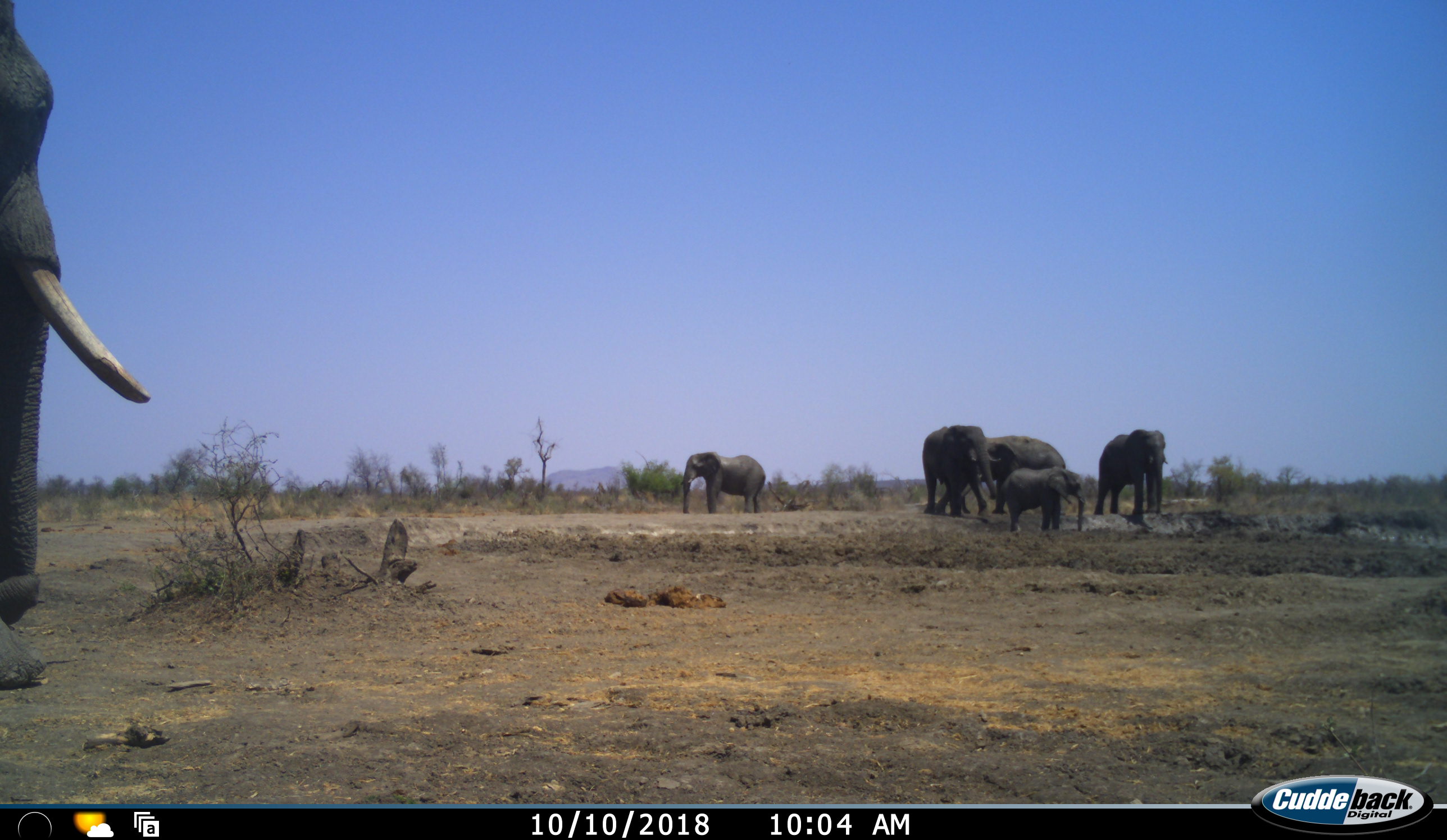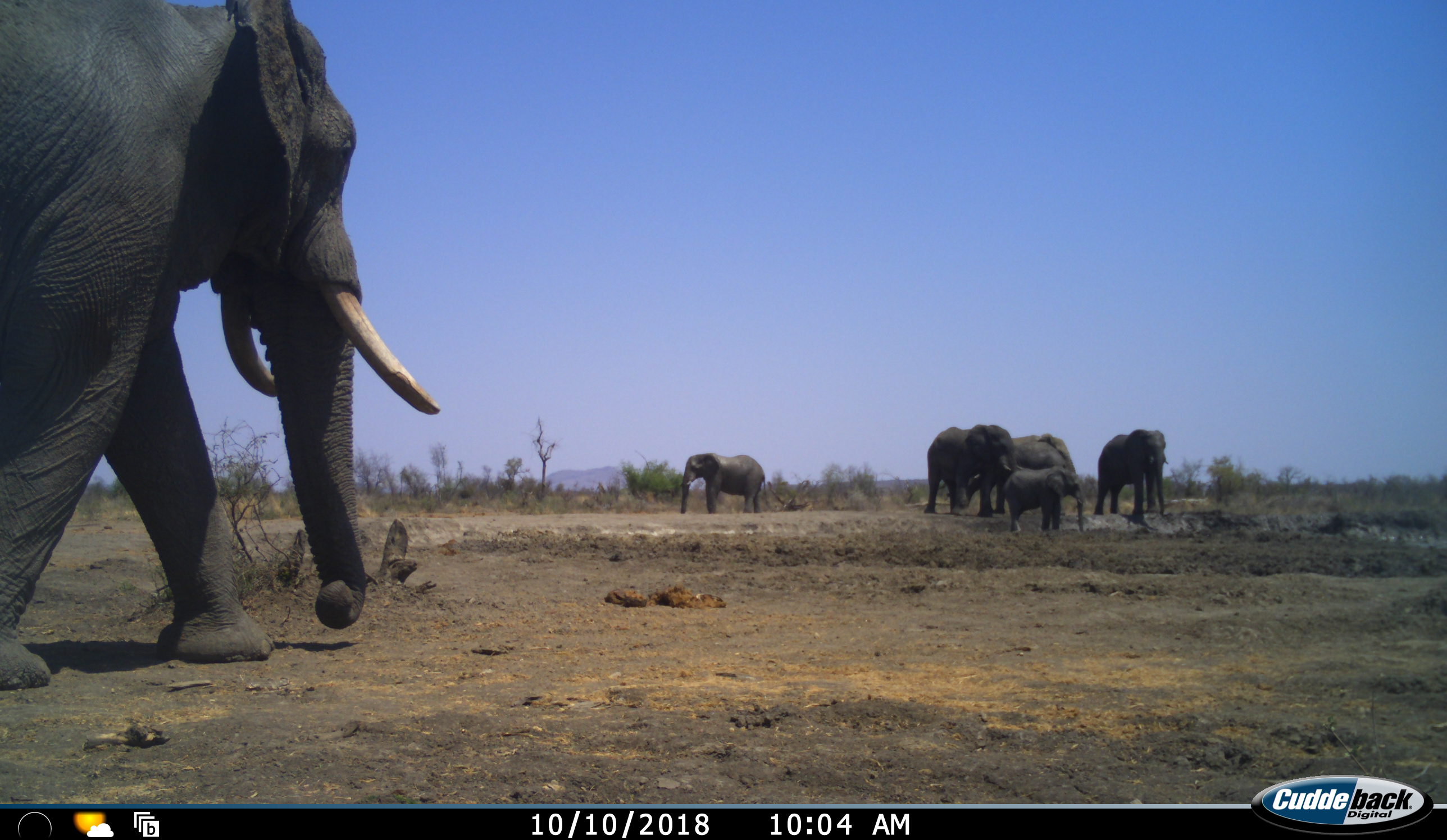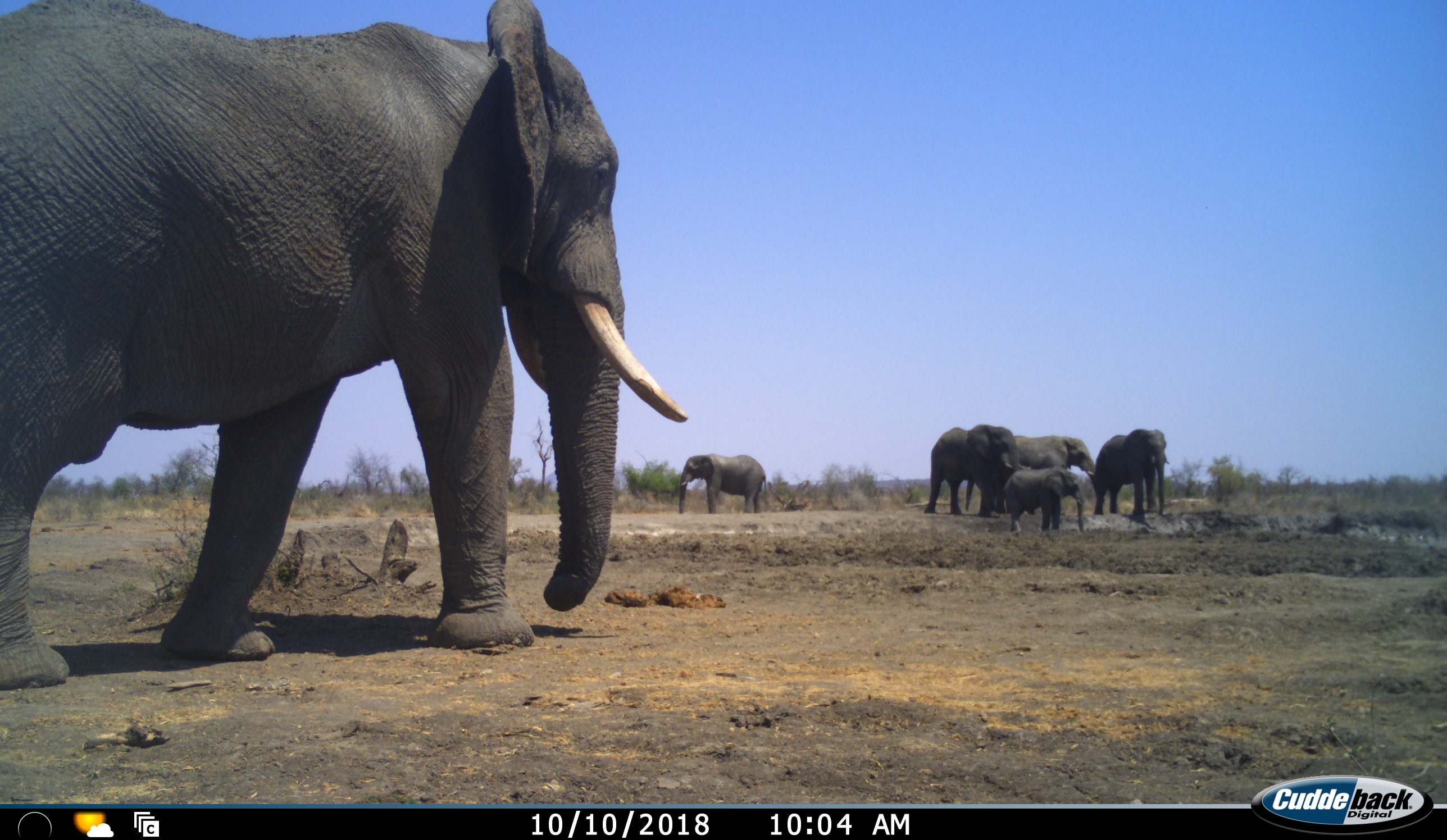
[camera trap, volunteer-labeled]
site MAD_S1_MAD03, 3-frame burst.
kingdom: Animalia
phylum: Chordata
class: Mammalia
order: Proboscidea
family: Elephantidae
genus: Loxodonta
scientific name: Loxodonta africana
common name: african bush elephant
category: elephant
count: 6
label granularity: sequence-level